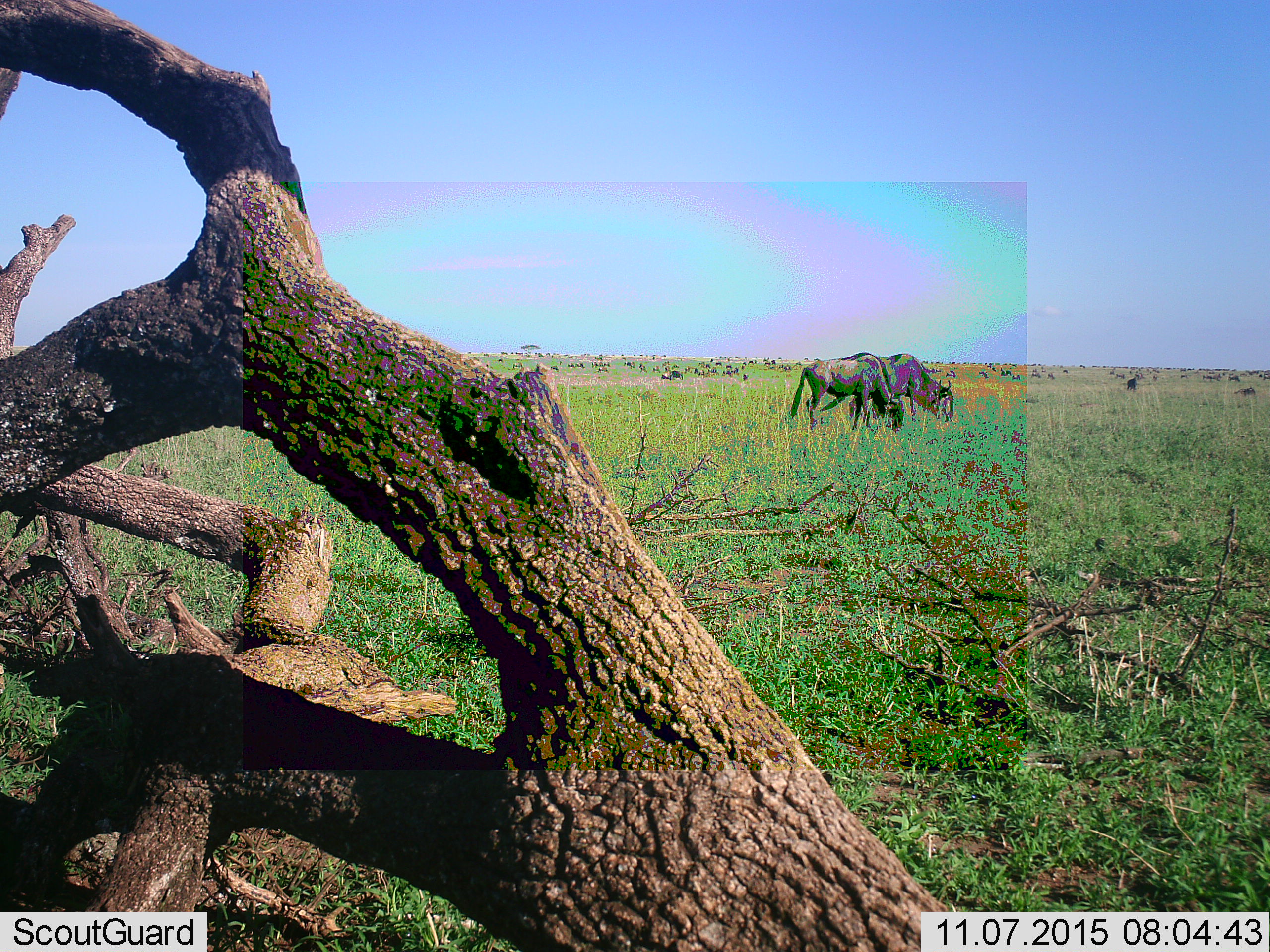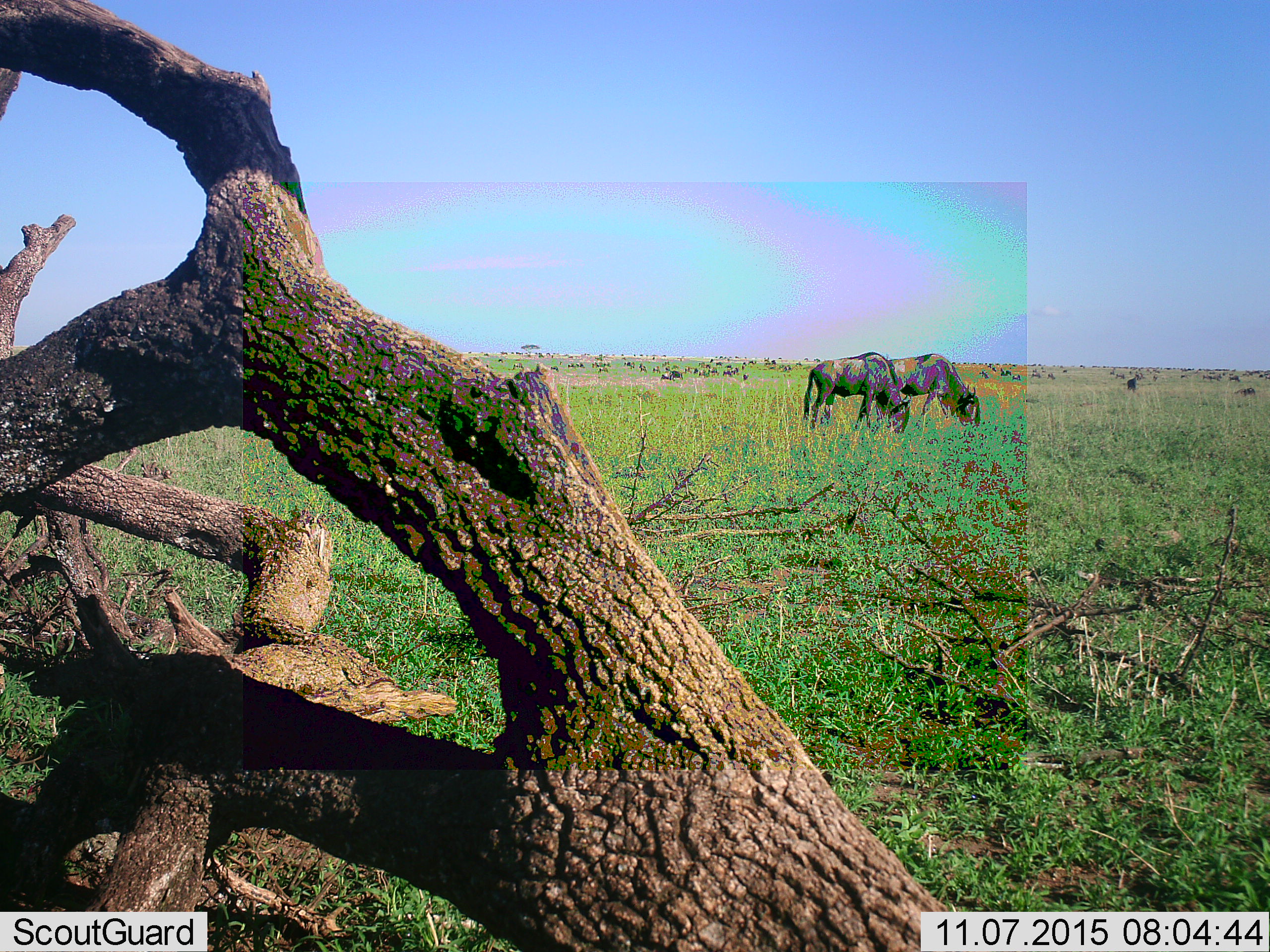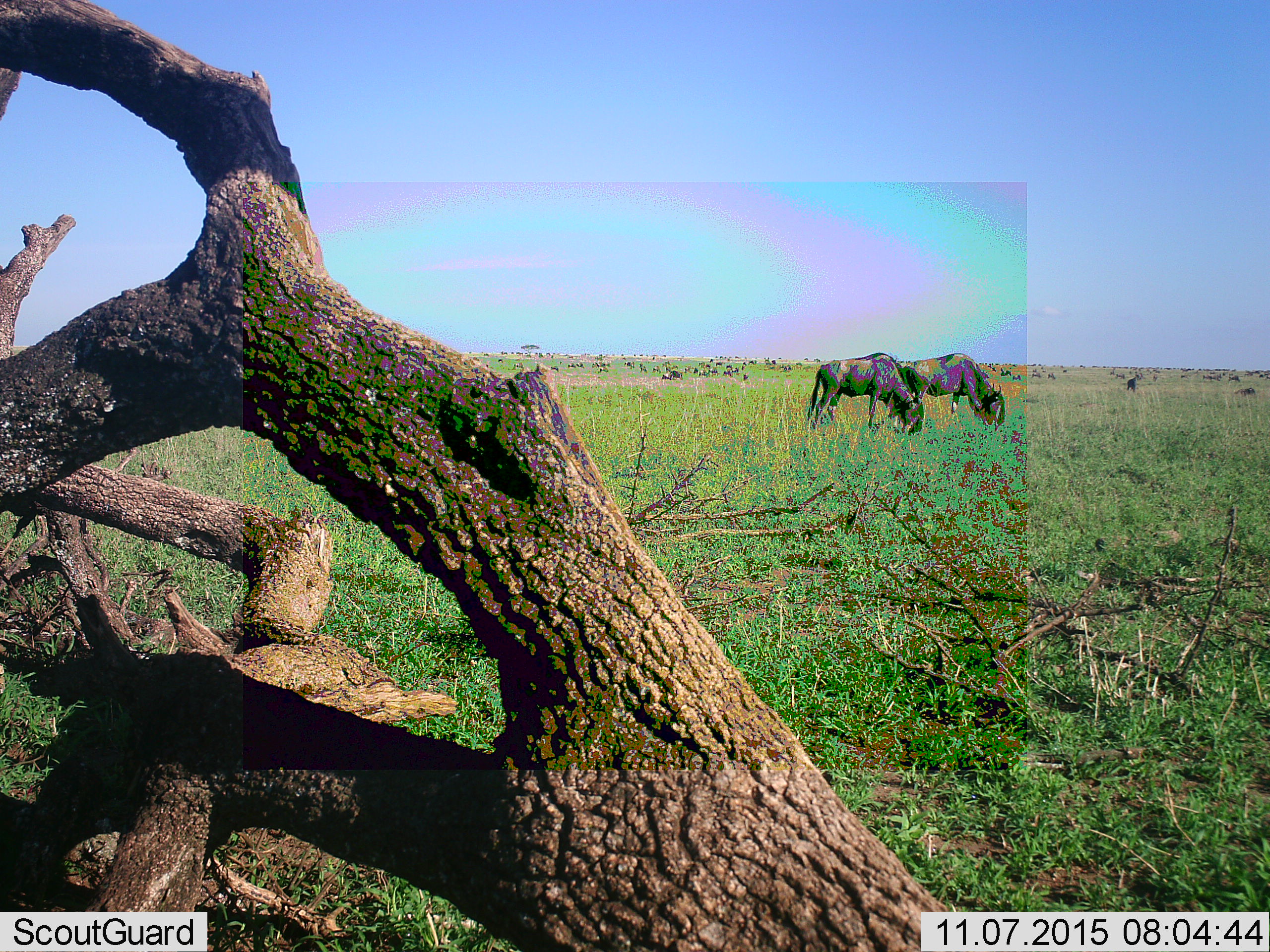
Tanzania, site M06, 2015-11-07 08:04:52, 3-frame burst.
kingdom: Animalia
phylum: Chordata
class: Mammalia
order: Artiodactyla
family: Bovidae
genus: Connochaetes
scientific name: Connochaetes taurinus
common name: blue wildebeest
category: wildebeest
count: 51+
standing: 67%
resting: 22%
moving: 56%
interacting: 11%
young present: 0%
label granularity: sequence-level